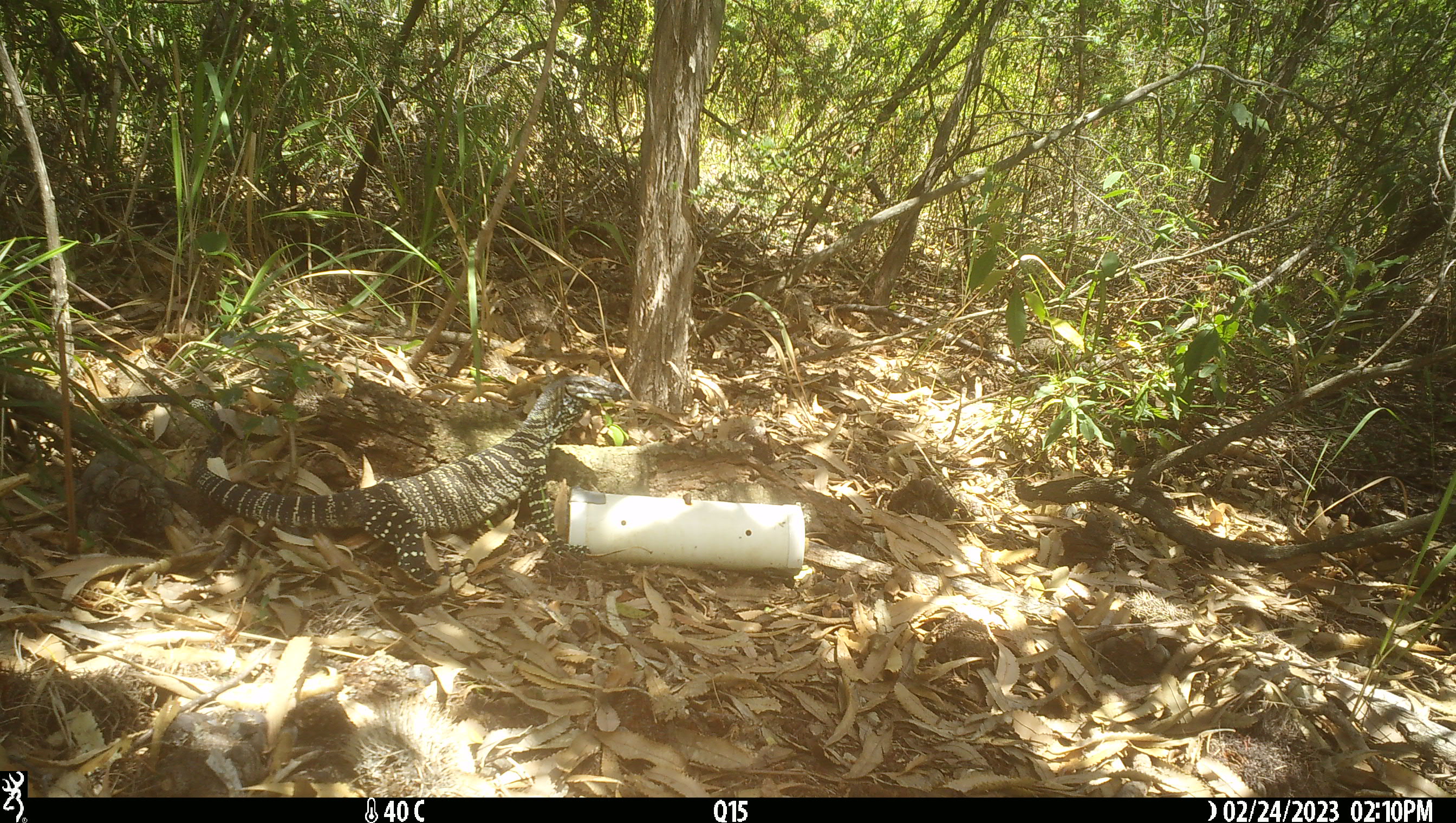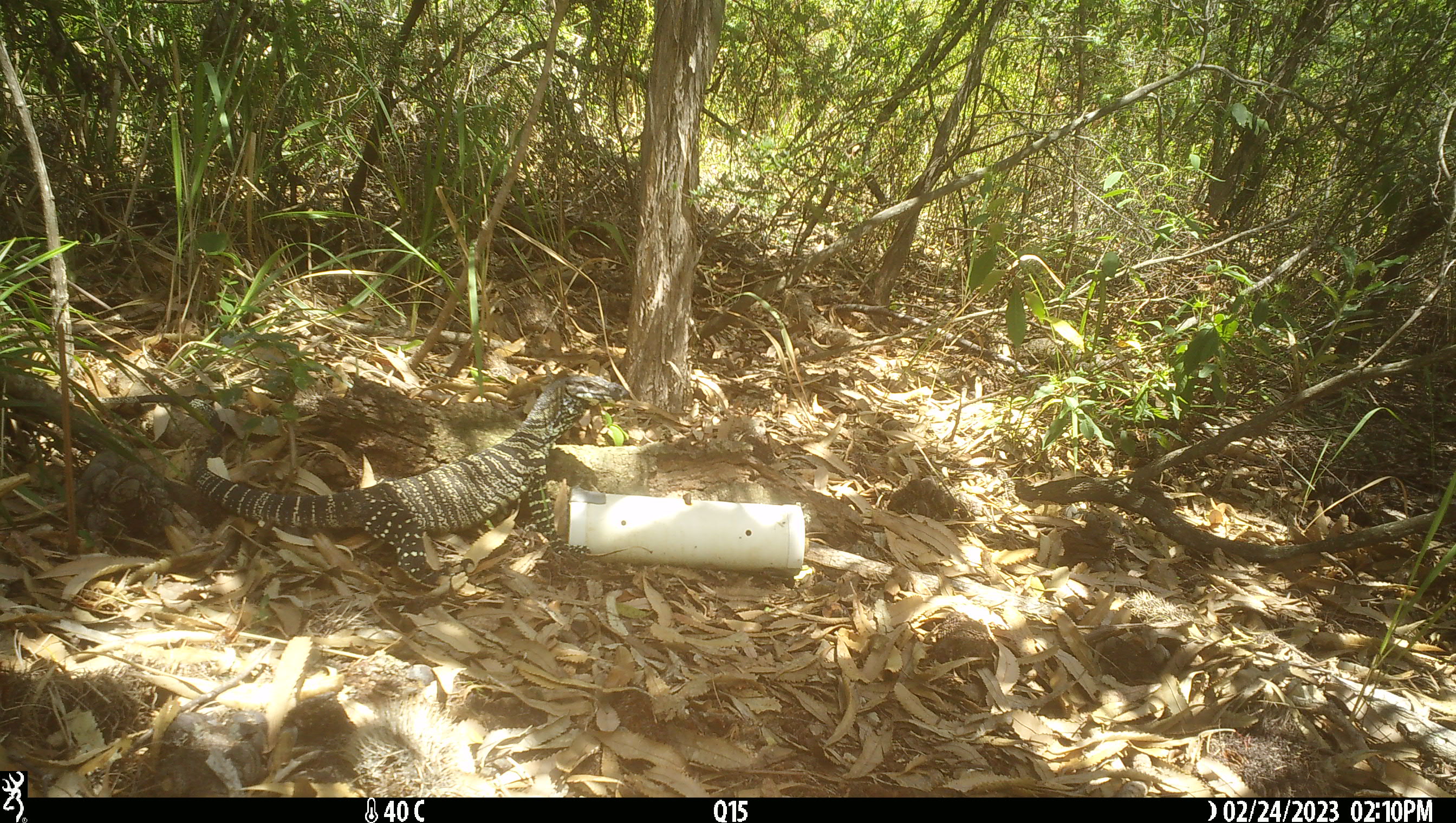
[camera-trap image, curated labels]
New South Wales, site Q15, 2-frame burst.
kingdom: Animalia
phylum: Chordata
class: Reptilia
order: Squamata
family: Varanidae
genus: Varanus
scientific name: Varanus varius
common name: lace monitor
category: goanna